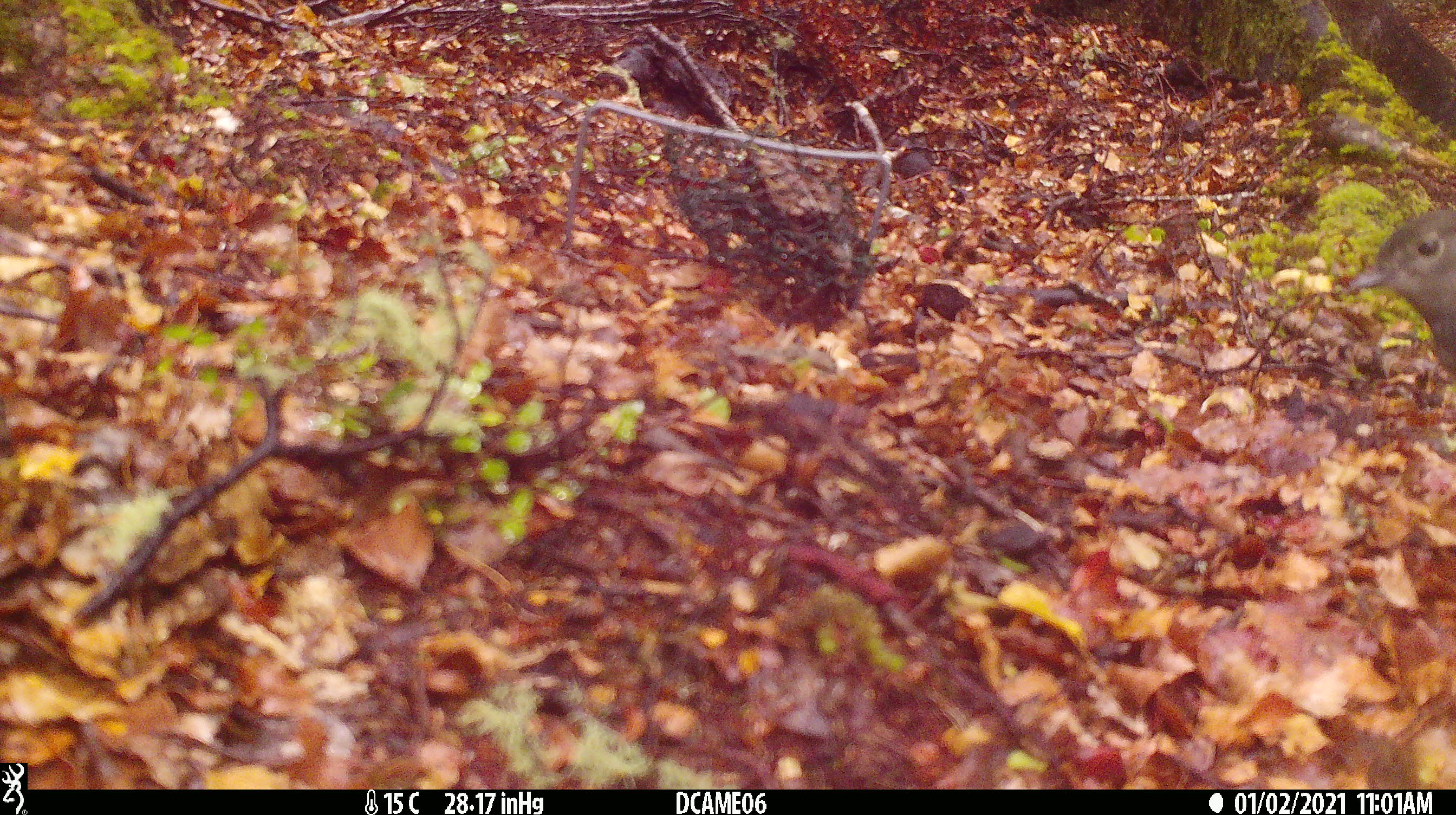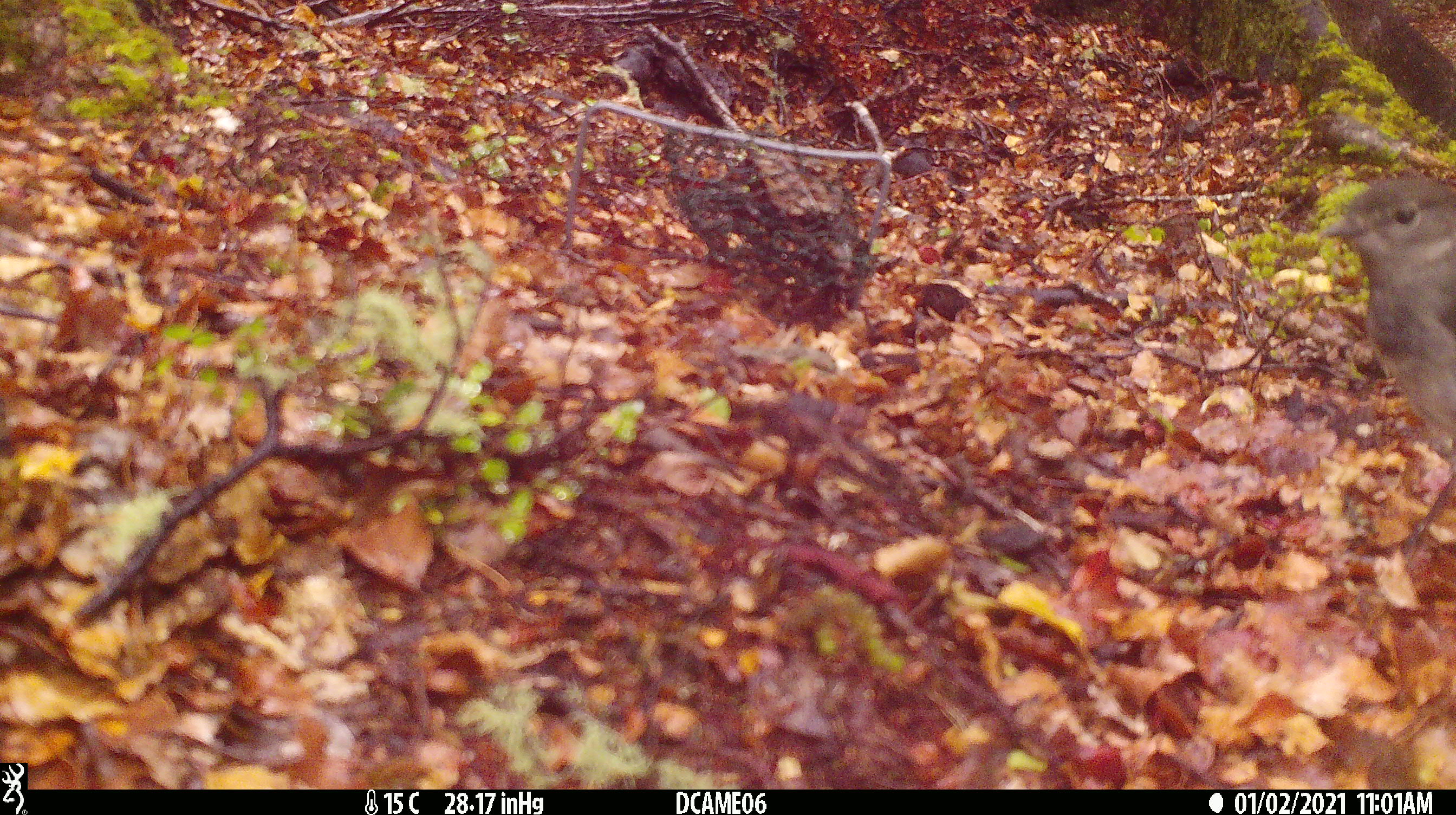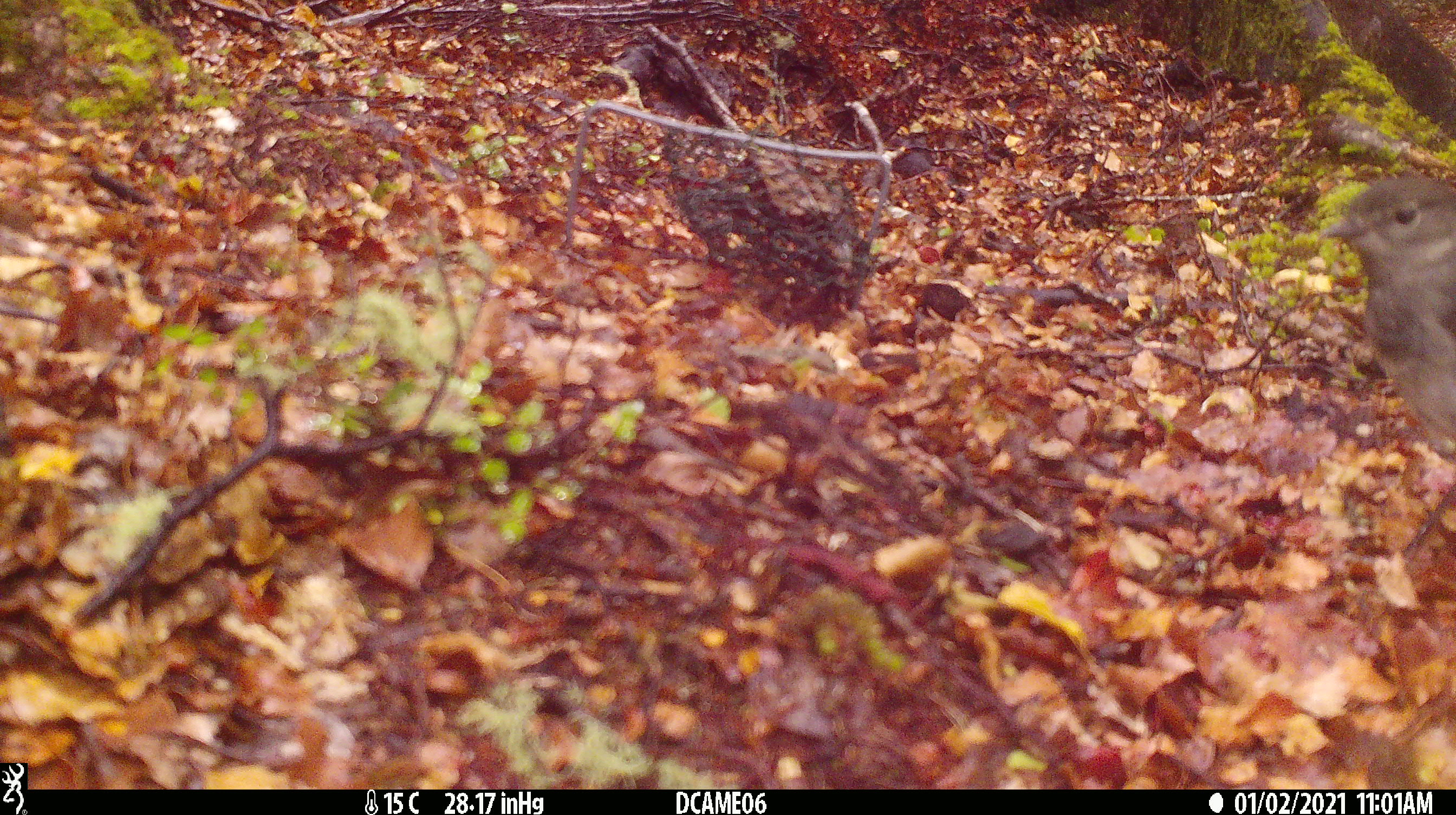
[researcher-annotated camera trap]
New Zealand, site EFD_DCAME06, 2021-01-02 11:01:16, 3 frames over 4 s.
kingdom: Animalia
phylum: Chordata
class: Aves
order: Passeriformes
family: Petroicidae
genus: Petroica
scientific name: Petroica australis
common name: new zealand robin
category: robin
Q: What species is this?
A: Robin (new zealand robin) (Petroica australis).